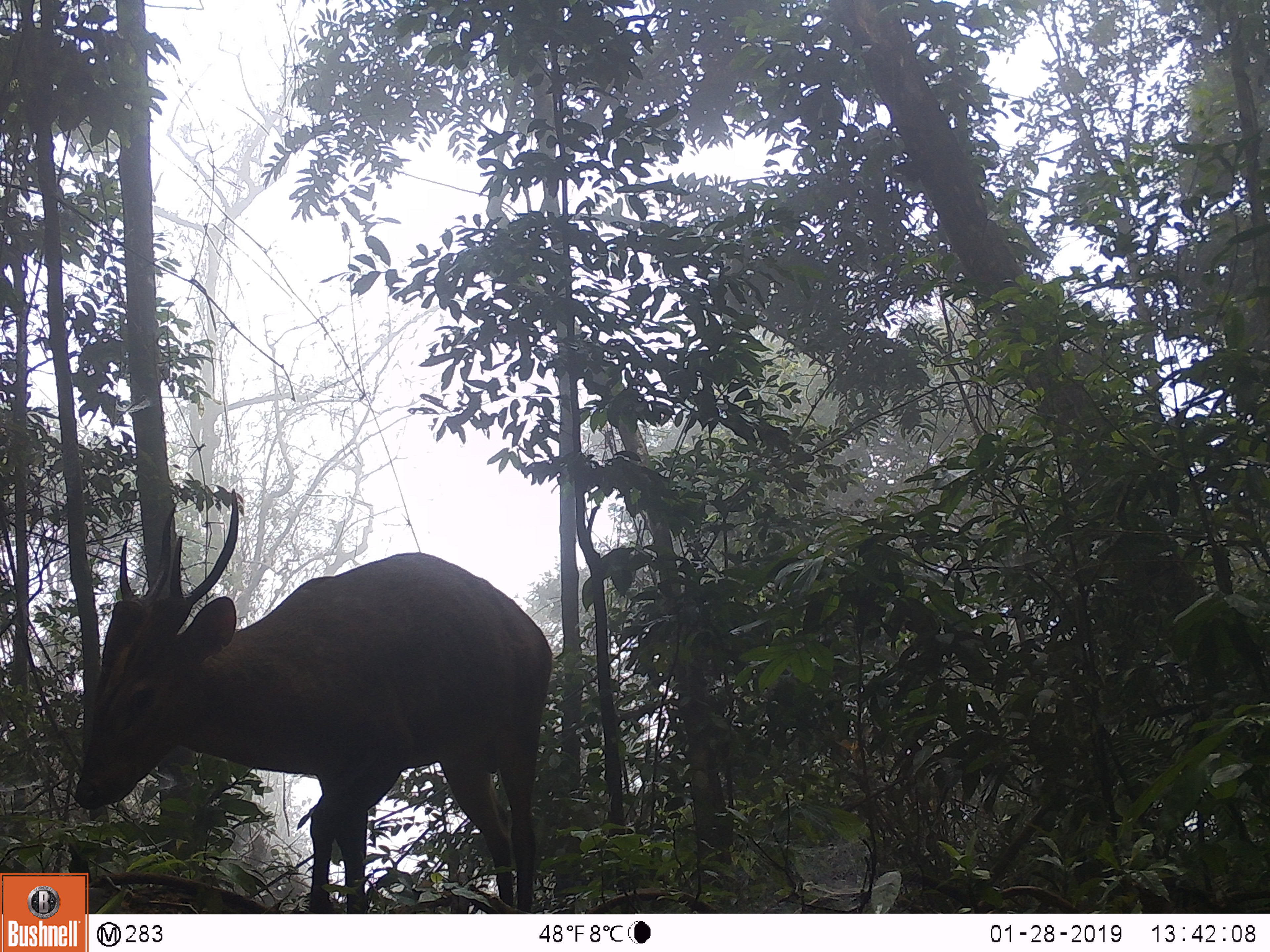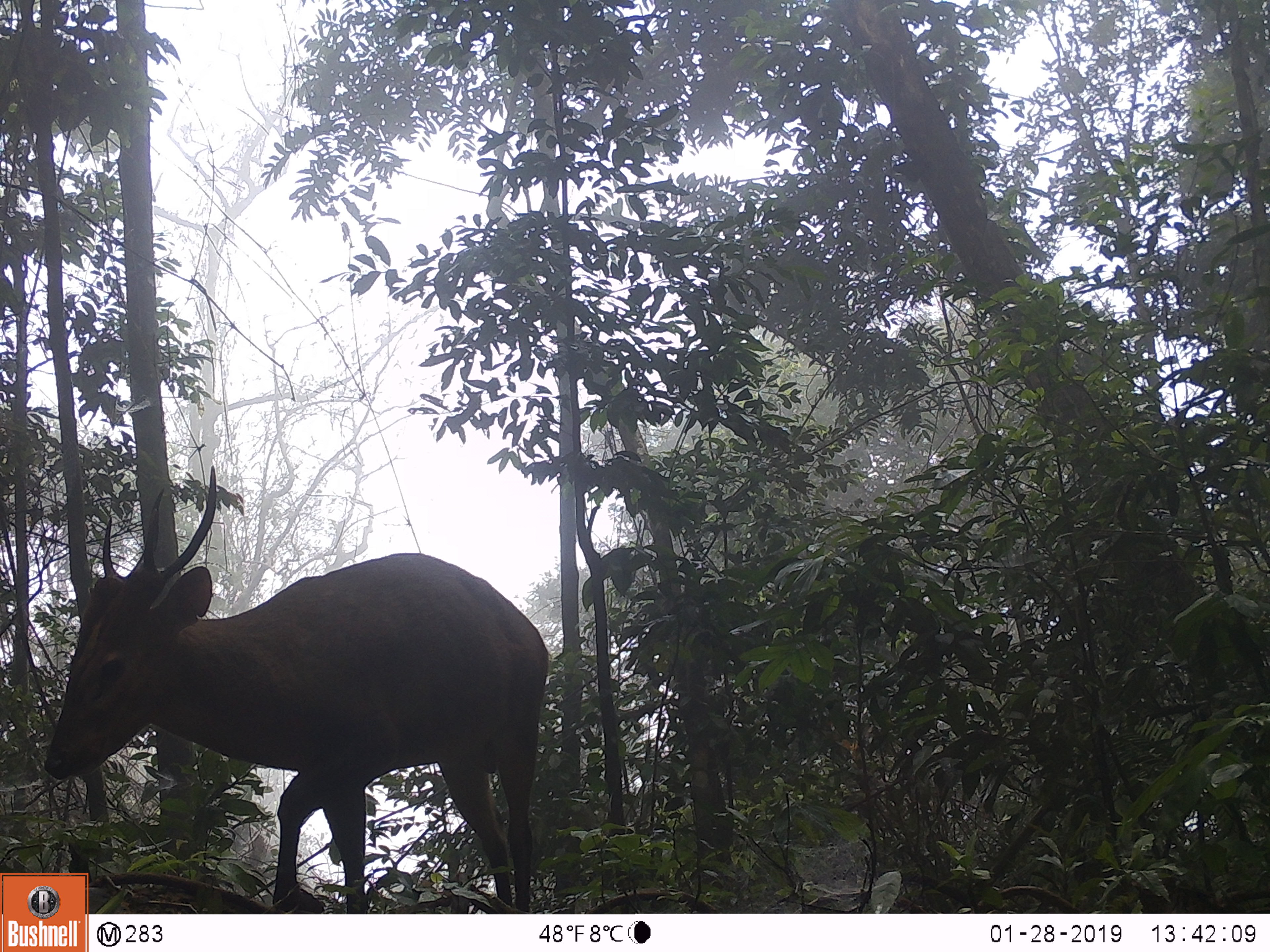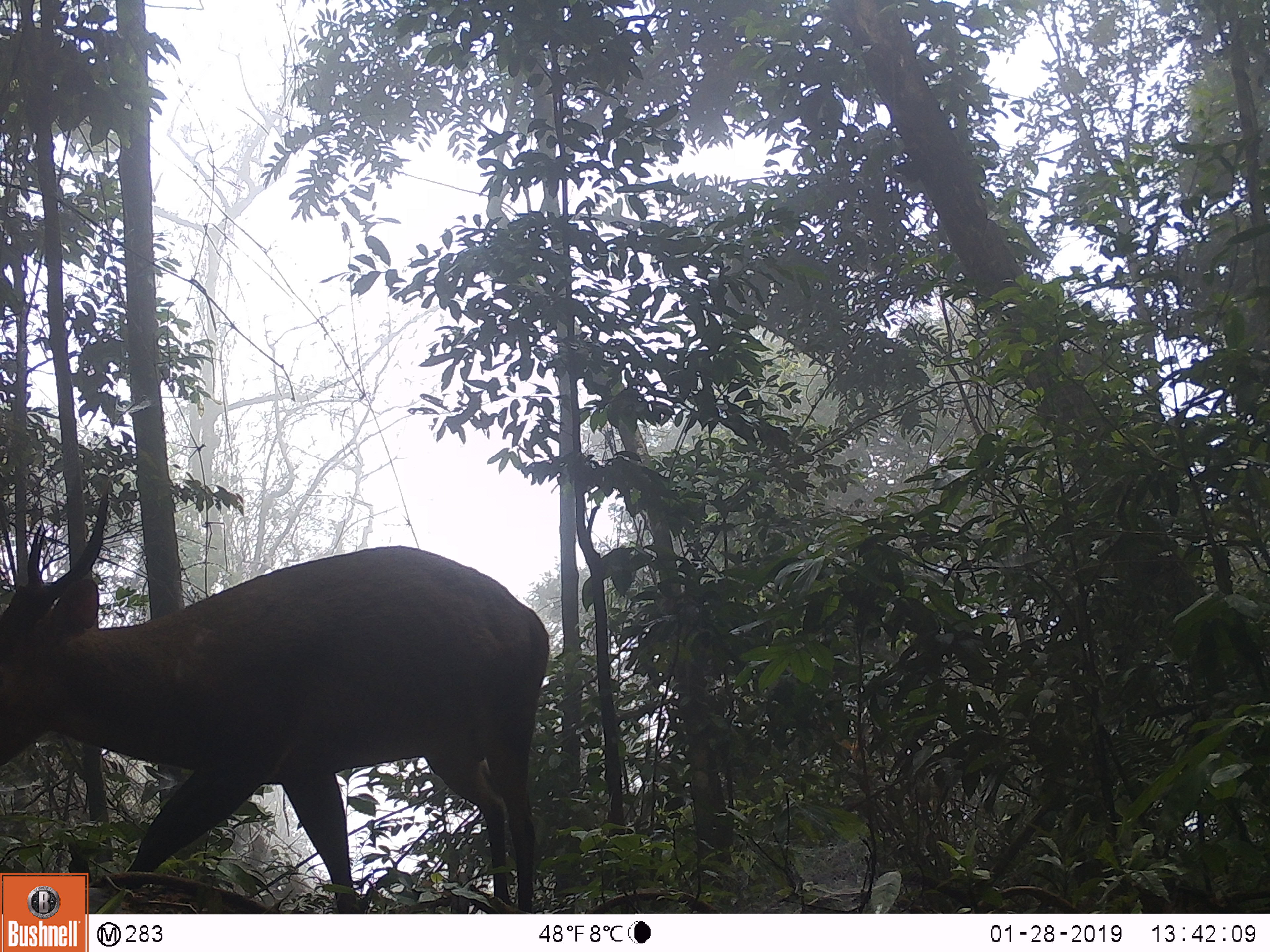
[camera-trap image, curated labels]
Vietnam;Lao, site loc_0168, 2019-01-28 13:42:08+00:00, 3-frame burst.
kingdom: Animalia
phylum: Chordata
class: Mammalia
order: Artiodactyla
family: Cervidae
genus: Muntiacus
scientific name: Muntiacus vuquangensis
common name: large-antlered muntjac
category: large antlered muntjac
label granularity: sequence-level